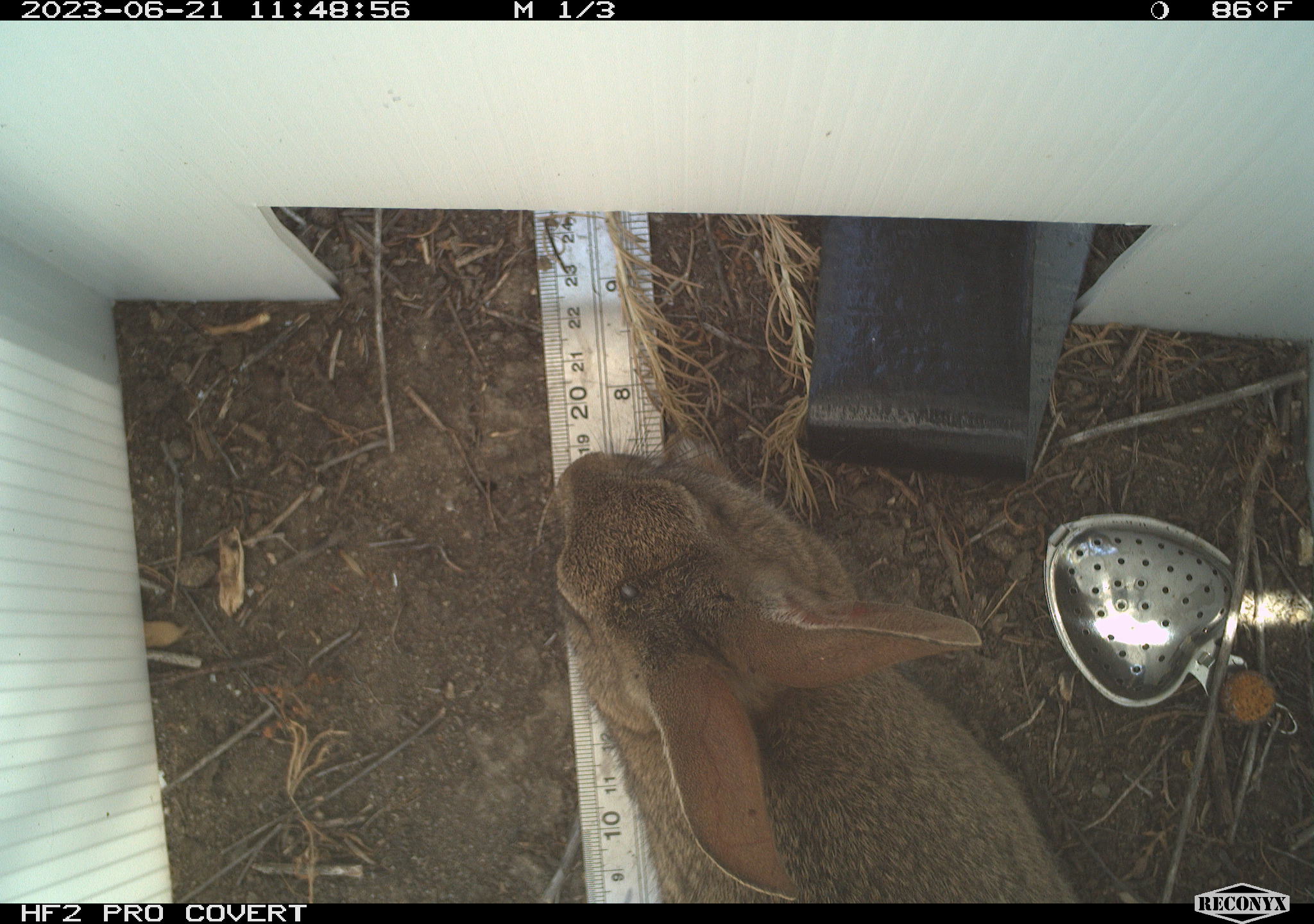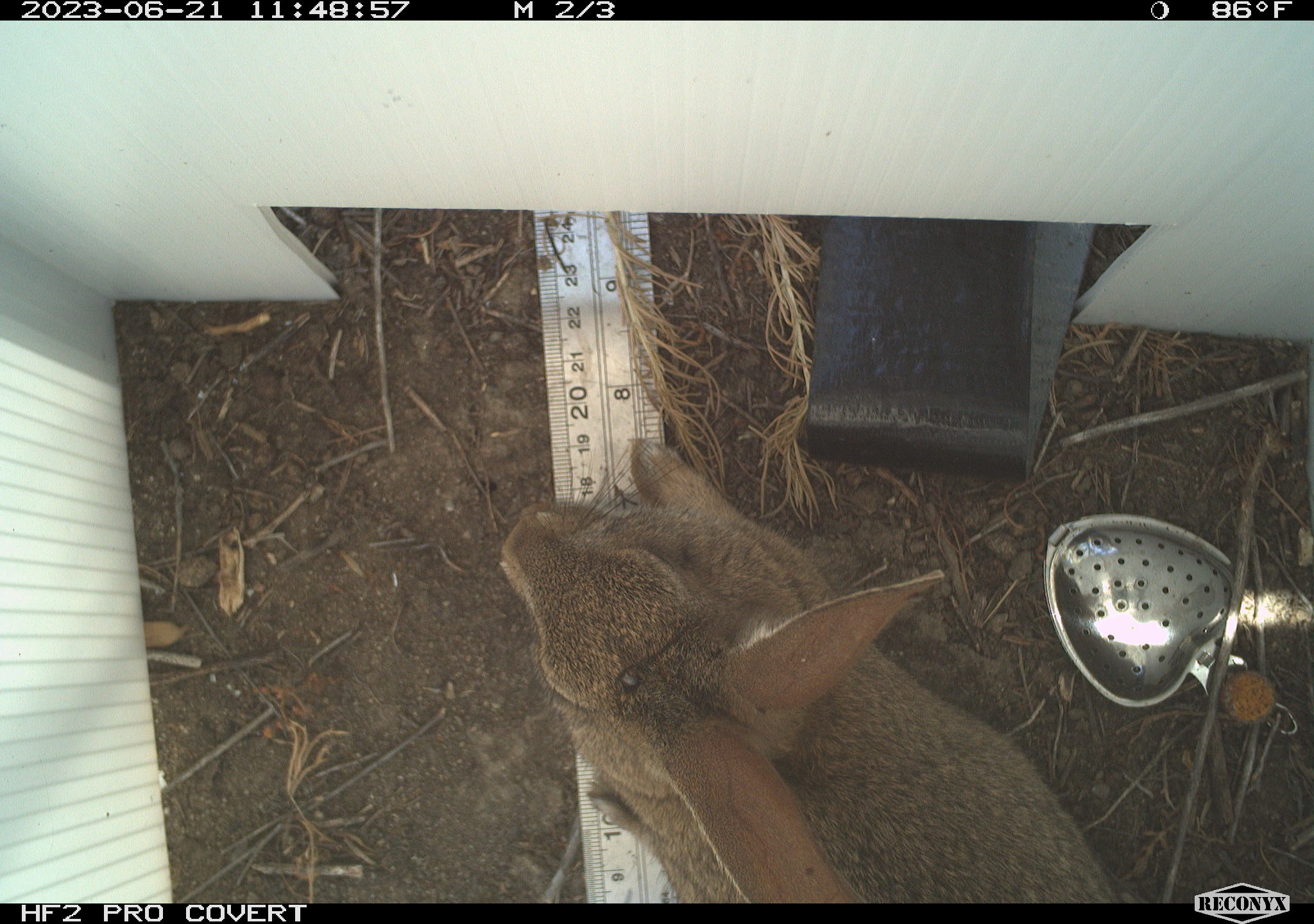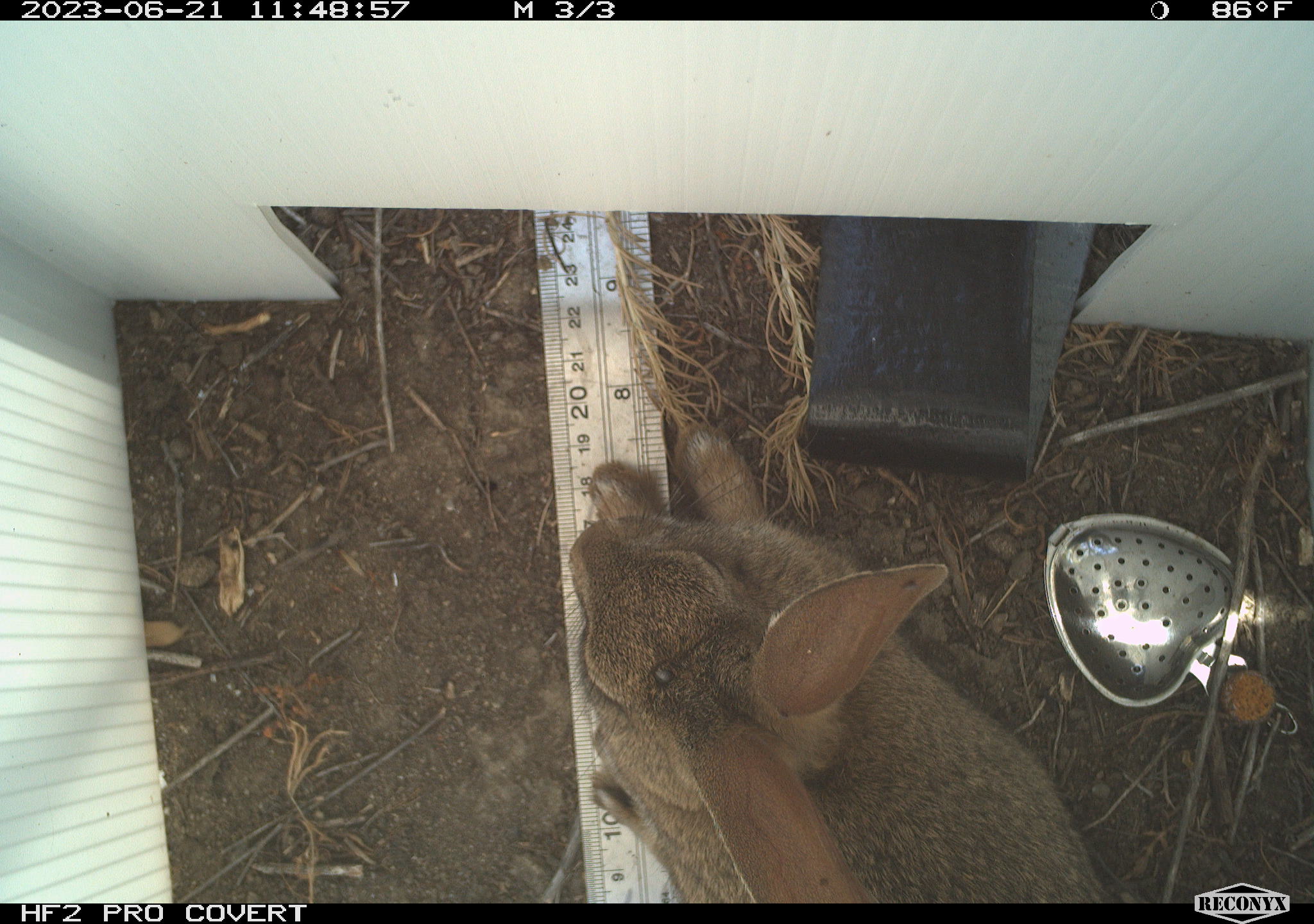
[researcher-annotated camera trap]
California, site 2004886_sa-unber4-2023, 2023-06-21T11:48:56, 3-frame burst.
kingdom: Animalia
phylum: Chordata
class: Mammalia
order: Lagomorpha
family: Leporidae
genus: Sylvilagus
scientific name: Sylvilagus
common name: cottontail rabbits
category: sylvilagus species